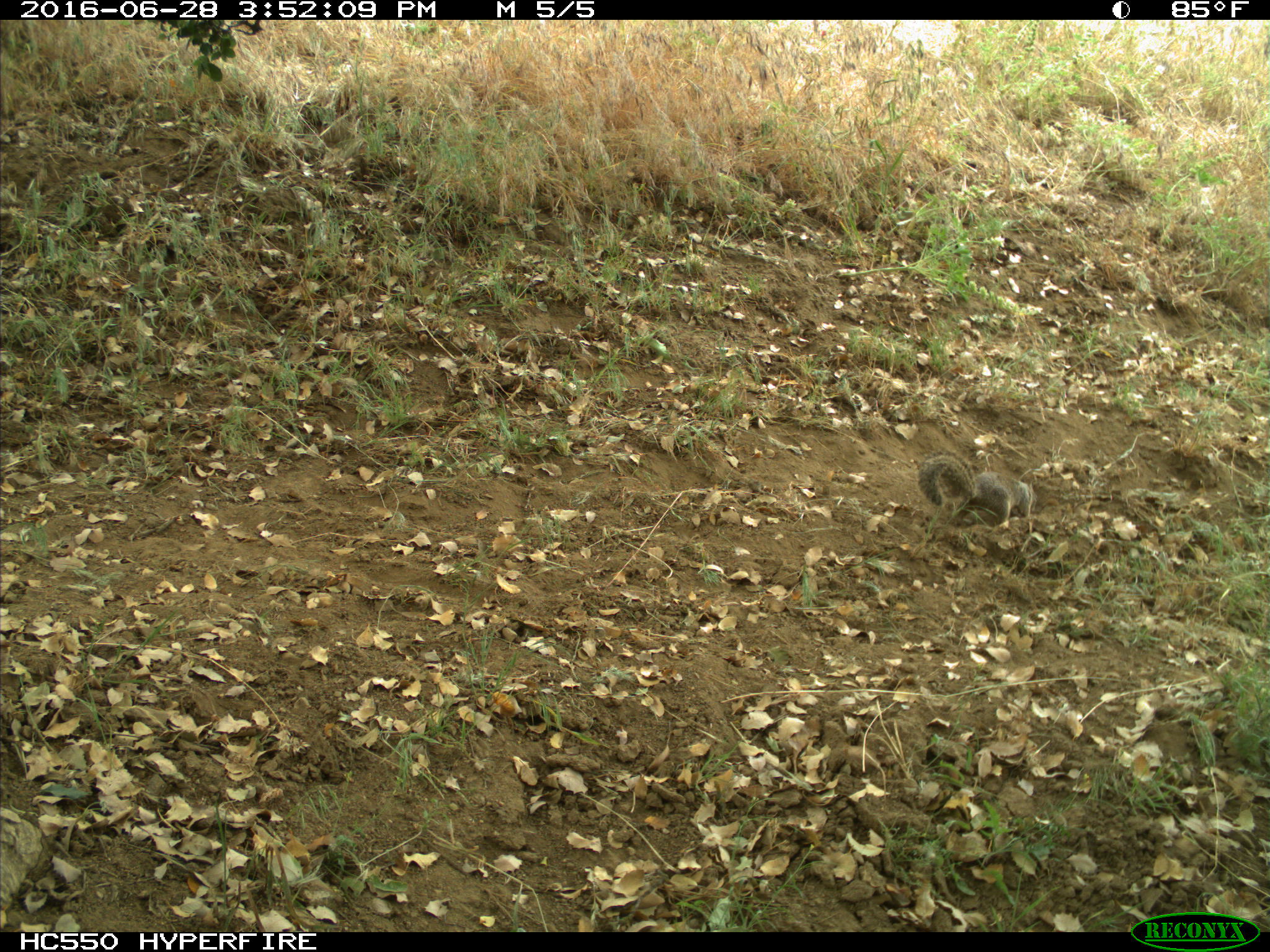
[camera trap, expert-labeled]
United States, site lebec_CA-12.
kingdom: Animalia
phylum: Chordata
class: Mammalia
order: Rodentia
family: Sciuridae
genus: Otospermophilus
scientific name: Otospermophilus beecheyi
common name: california ground squirrel